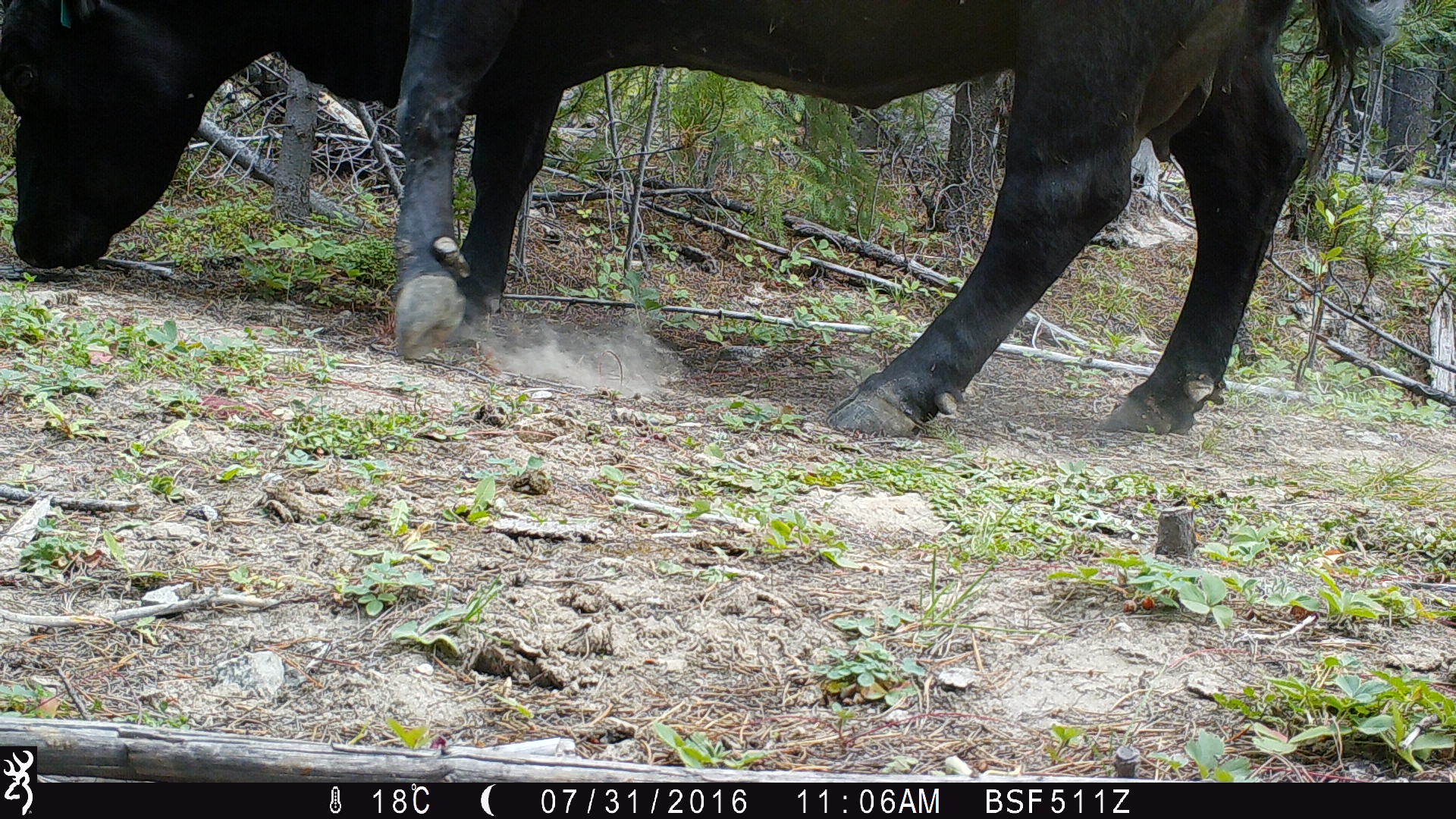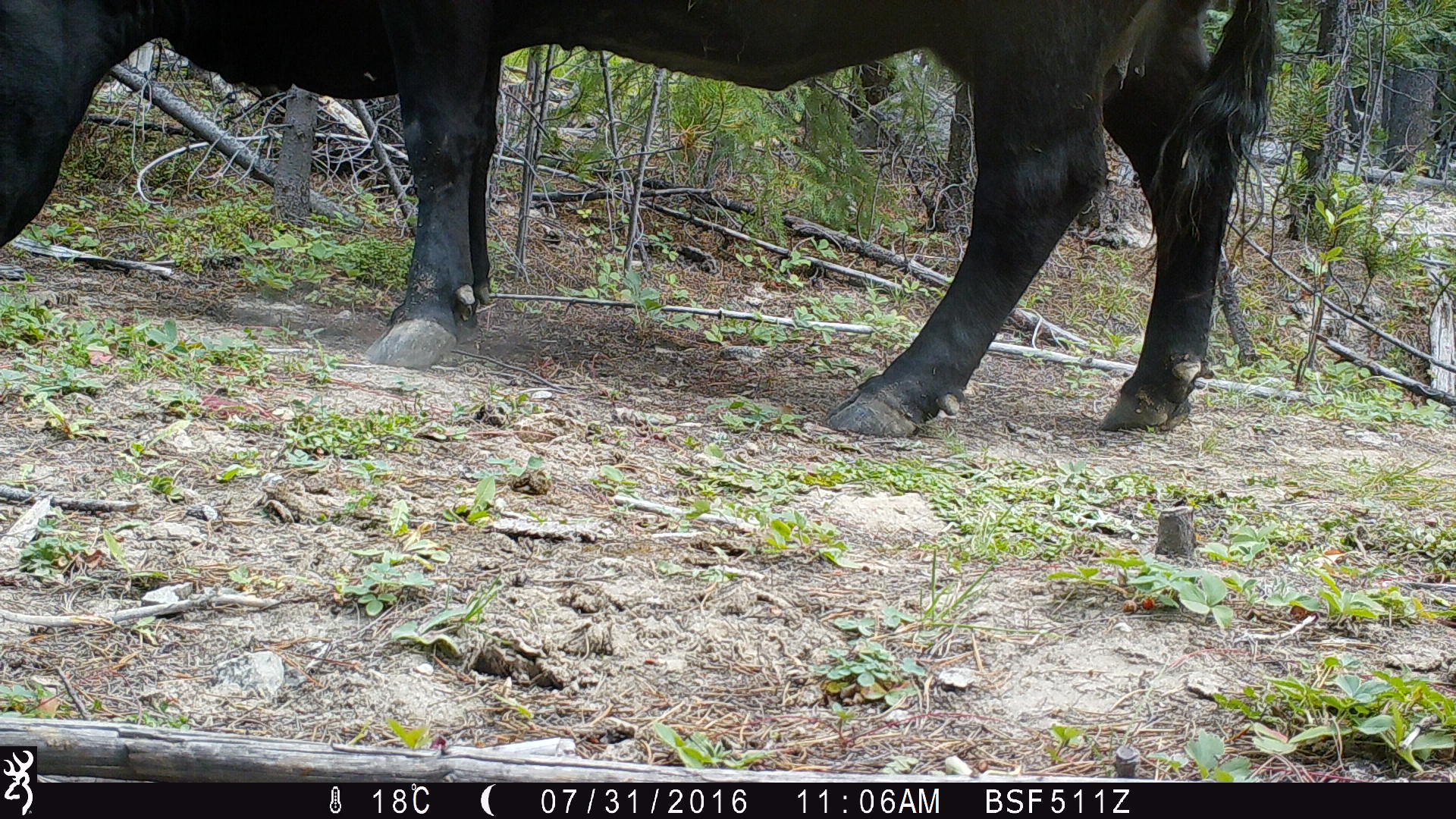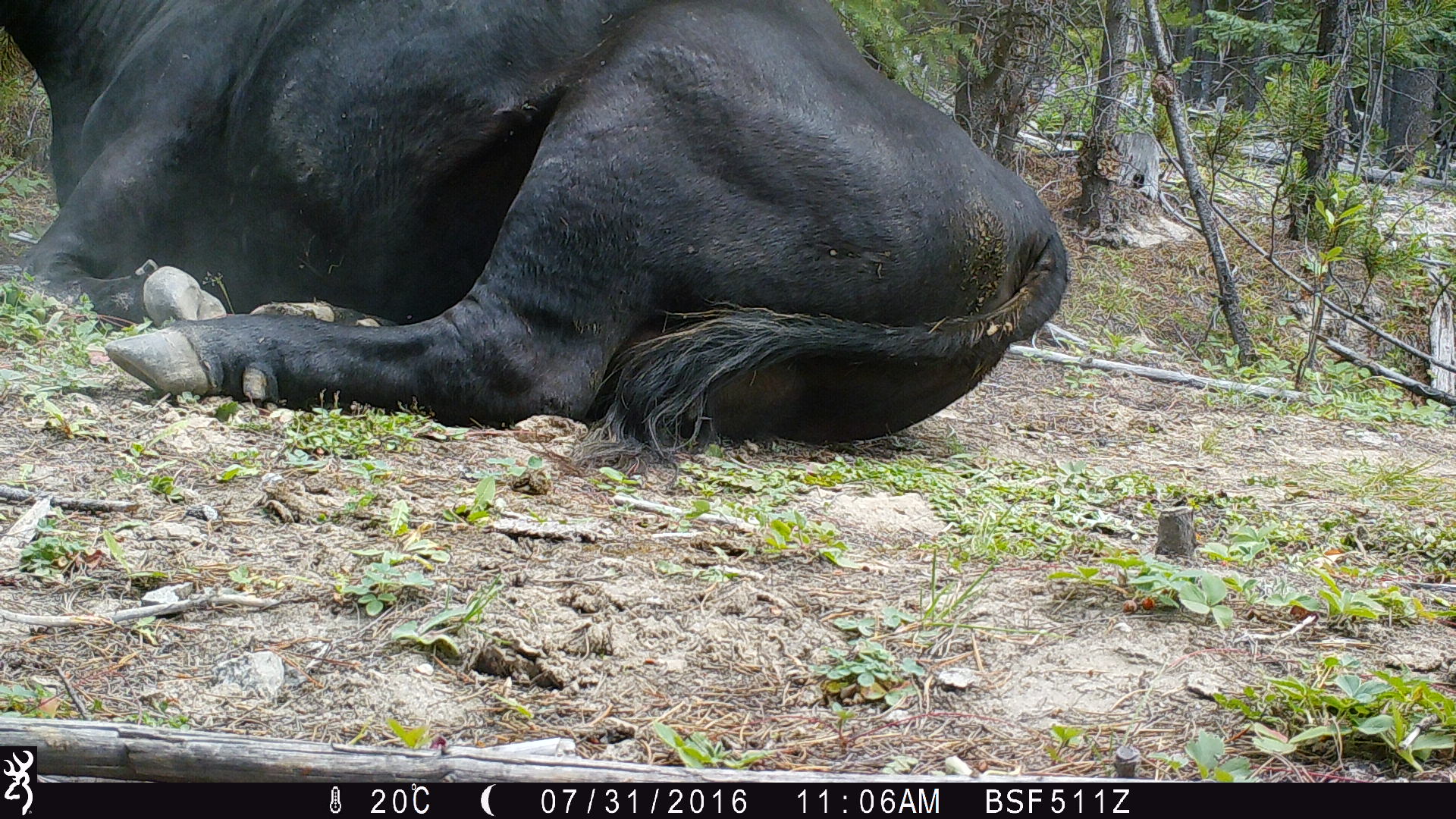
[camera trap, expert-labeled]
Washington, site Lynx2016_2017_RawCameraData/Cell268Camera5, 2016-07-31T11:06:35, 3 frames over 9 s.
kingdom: Animalia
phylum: Chordata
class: Mammalia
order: Artiodactyla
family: Bovidae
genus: Bos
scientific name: Bos taurus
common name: domestic cattle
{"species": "domestic cattle (Bos taurus)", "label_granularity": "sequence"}